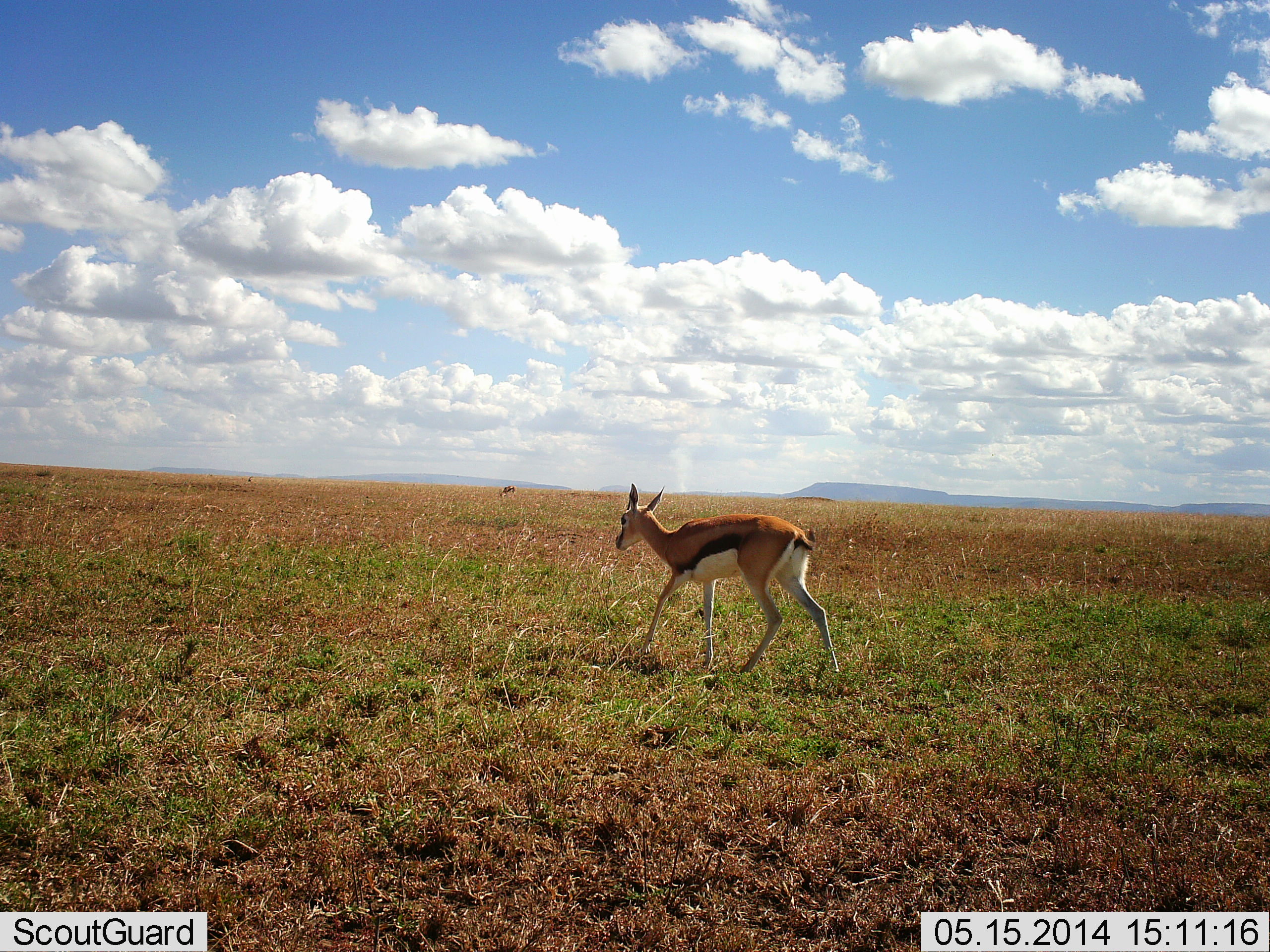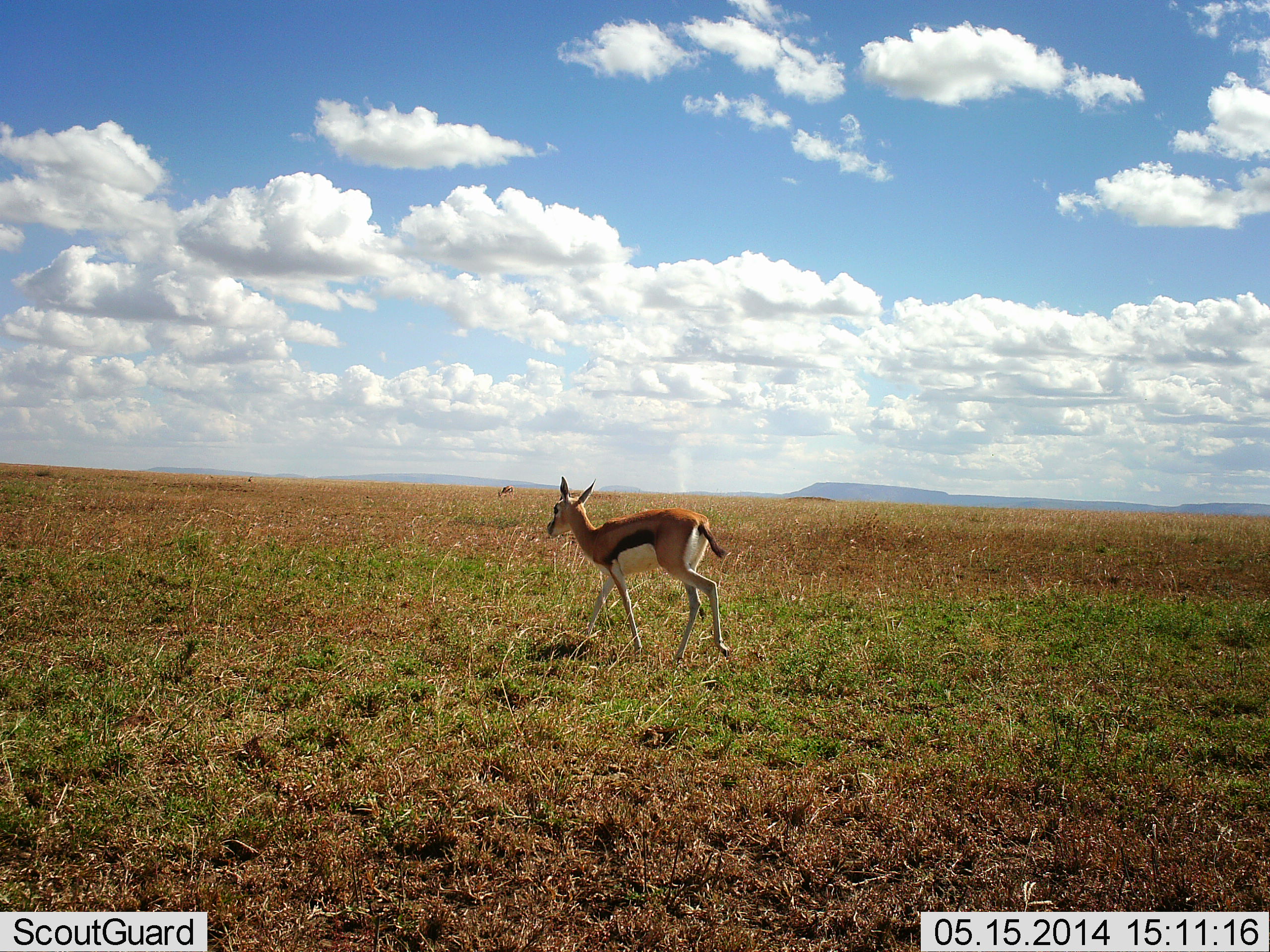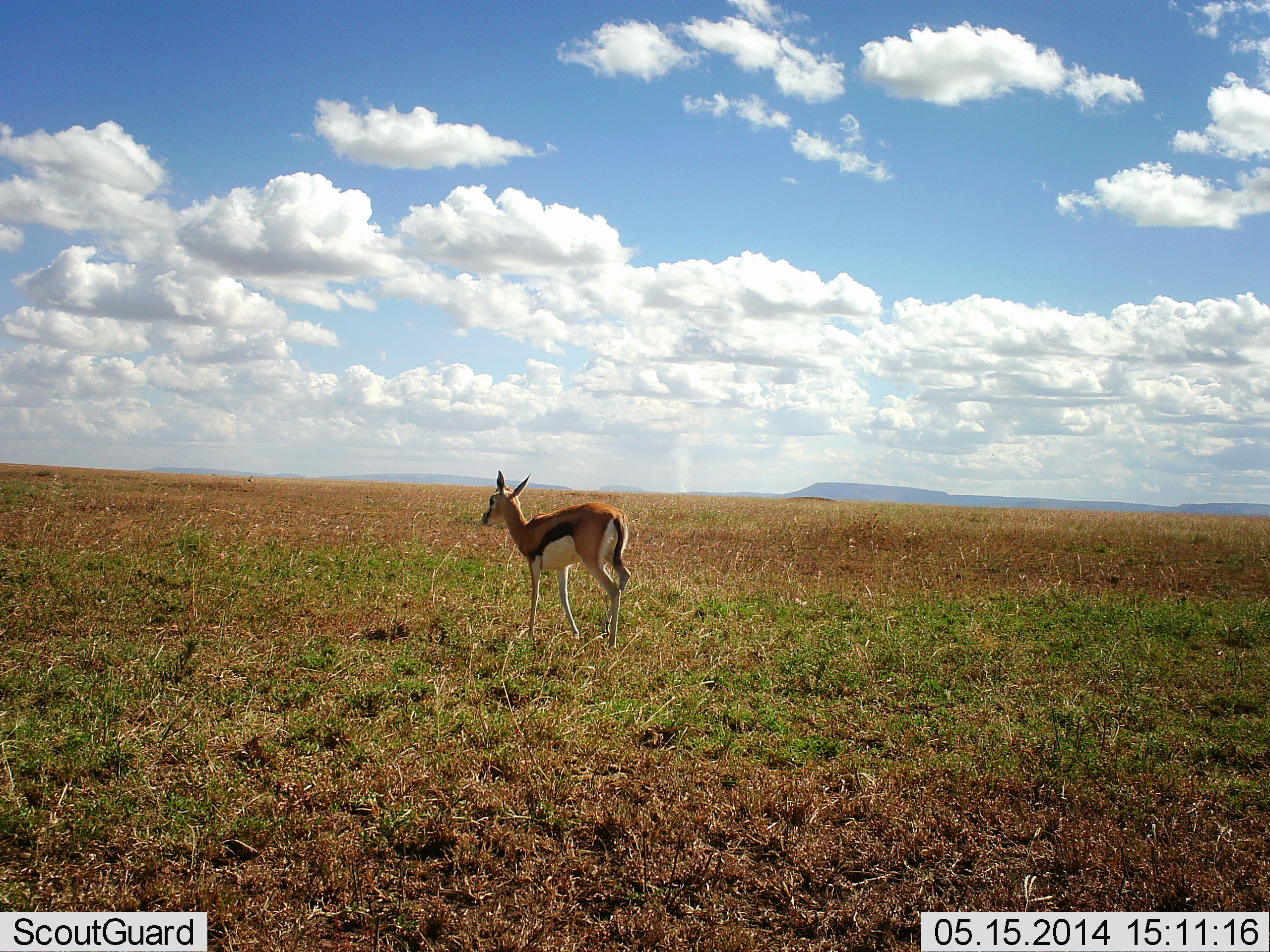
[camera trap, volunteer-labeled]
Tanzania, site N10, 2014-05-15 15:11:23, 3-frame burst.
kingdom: Animalia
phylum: Chordata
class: Mammalia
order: Artiodactyla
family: Bovidae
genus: Eudorcas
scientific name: Eudorcas thomsonii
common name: thomson's gazelle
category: gazellethomsons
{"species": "gazellethomsons (thomson's gazelle) (Eudorcas thomsonii)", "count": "2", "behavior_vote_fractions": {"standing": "40%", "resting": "0%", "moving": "100%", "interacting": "0%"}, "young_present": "10%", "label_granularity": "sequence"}